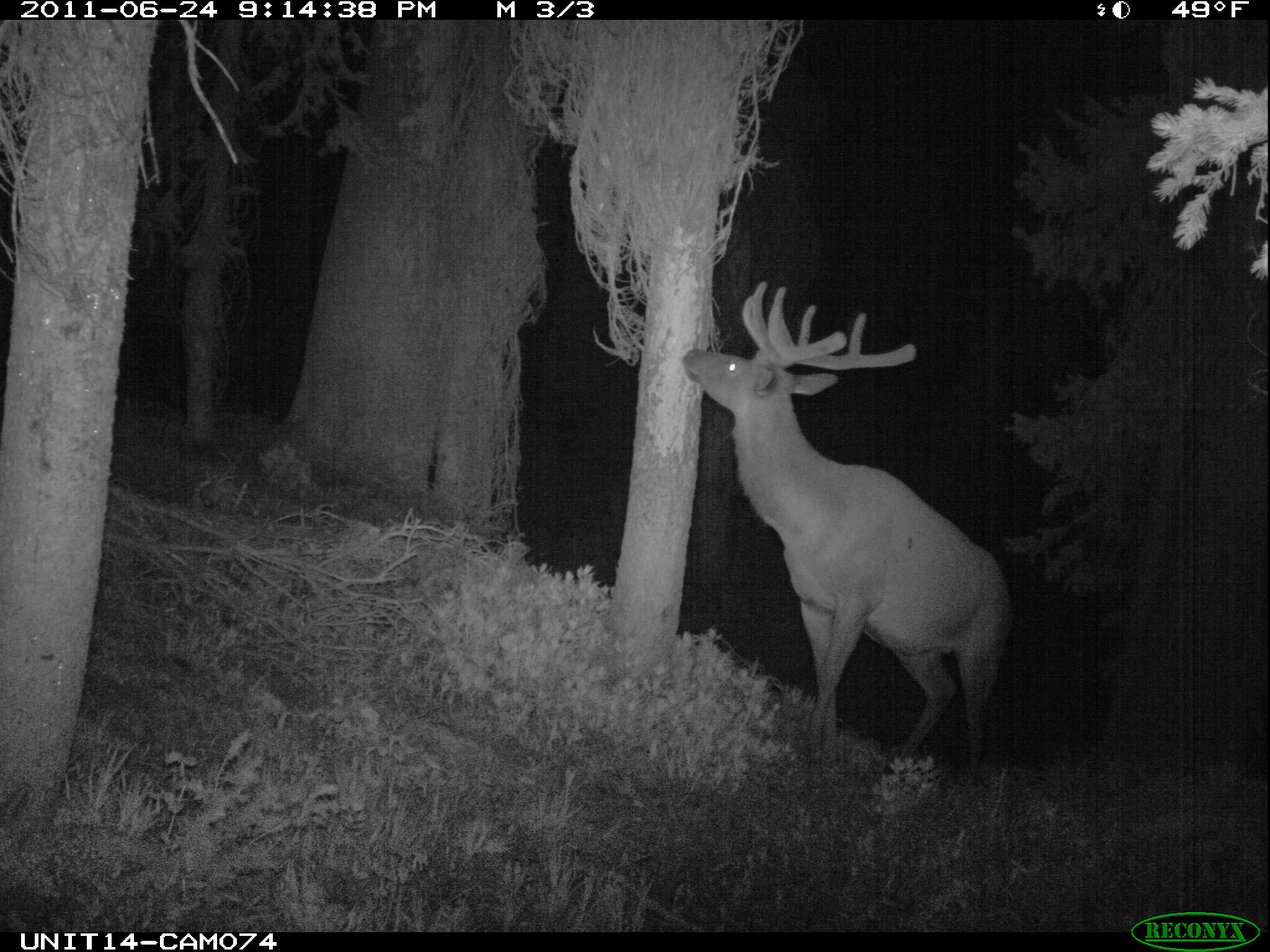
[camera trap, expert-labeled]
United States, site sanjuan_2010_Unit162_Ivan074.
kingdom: Animalia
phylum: Chordata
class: Mammalia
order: Artiodactyla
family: Cervidae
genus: Cervus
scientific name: Cervus elaphus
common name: red deer